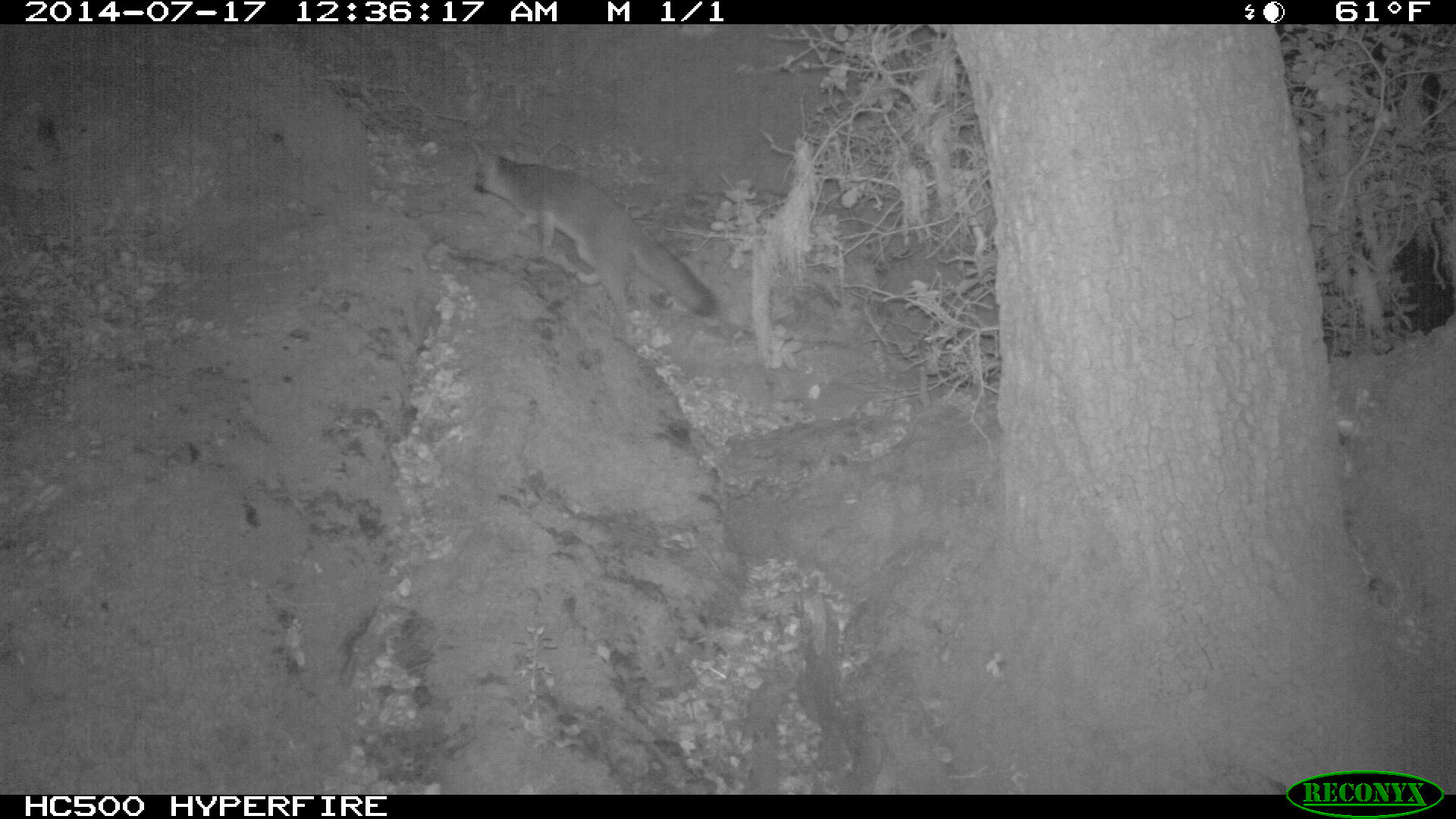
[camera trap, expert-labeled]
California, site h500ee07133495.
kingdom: Animalia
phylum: Chordata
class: Mammalia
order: Carnivora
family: Canidae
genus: Urocyon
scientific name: Urocyon littoralis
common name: island fox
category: fox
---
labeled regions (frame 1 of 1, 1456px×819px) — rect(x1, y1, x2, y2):
fox: rect(470, 139, 718, 316)